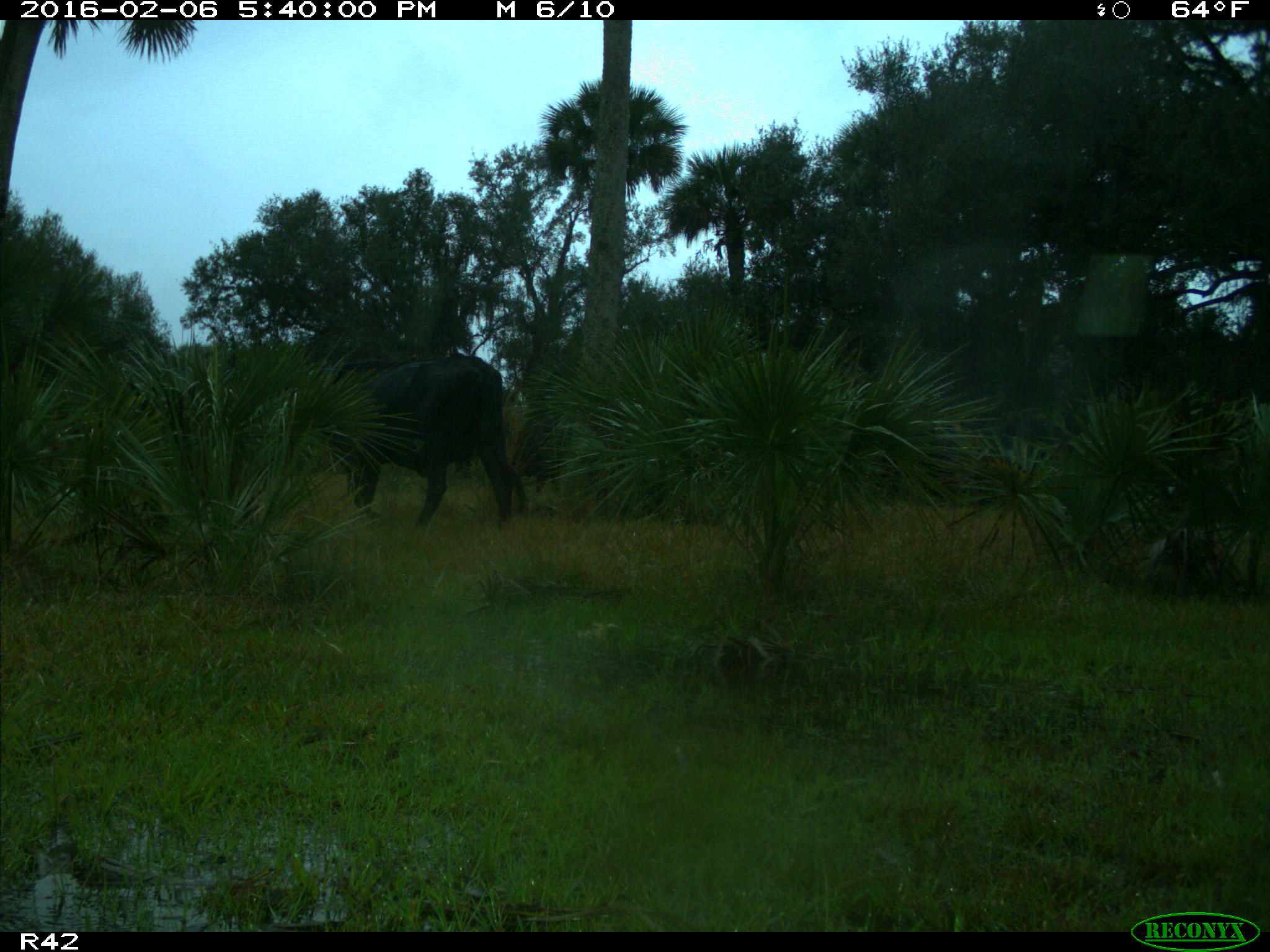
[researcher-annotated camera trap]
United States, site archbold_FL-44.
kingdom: Animalia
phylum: Chordata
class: Mammalia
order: Artiodactyla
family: Bovidae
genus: Bos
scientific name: Bos taurus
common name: domestic cow